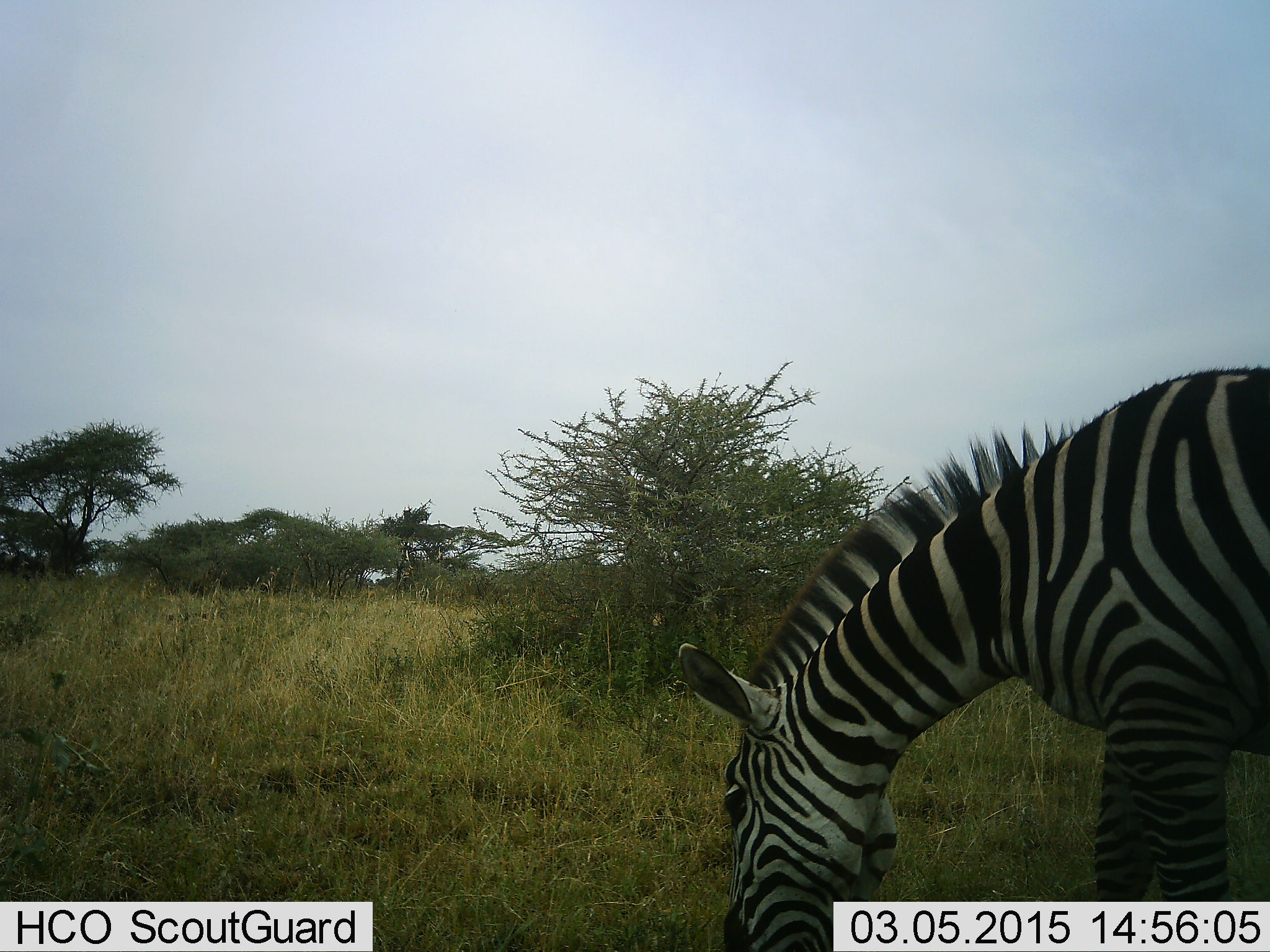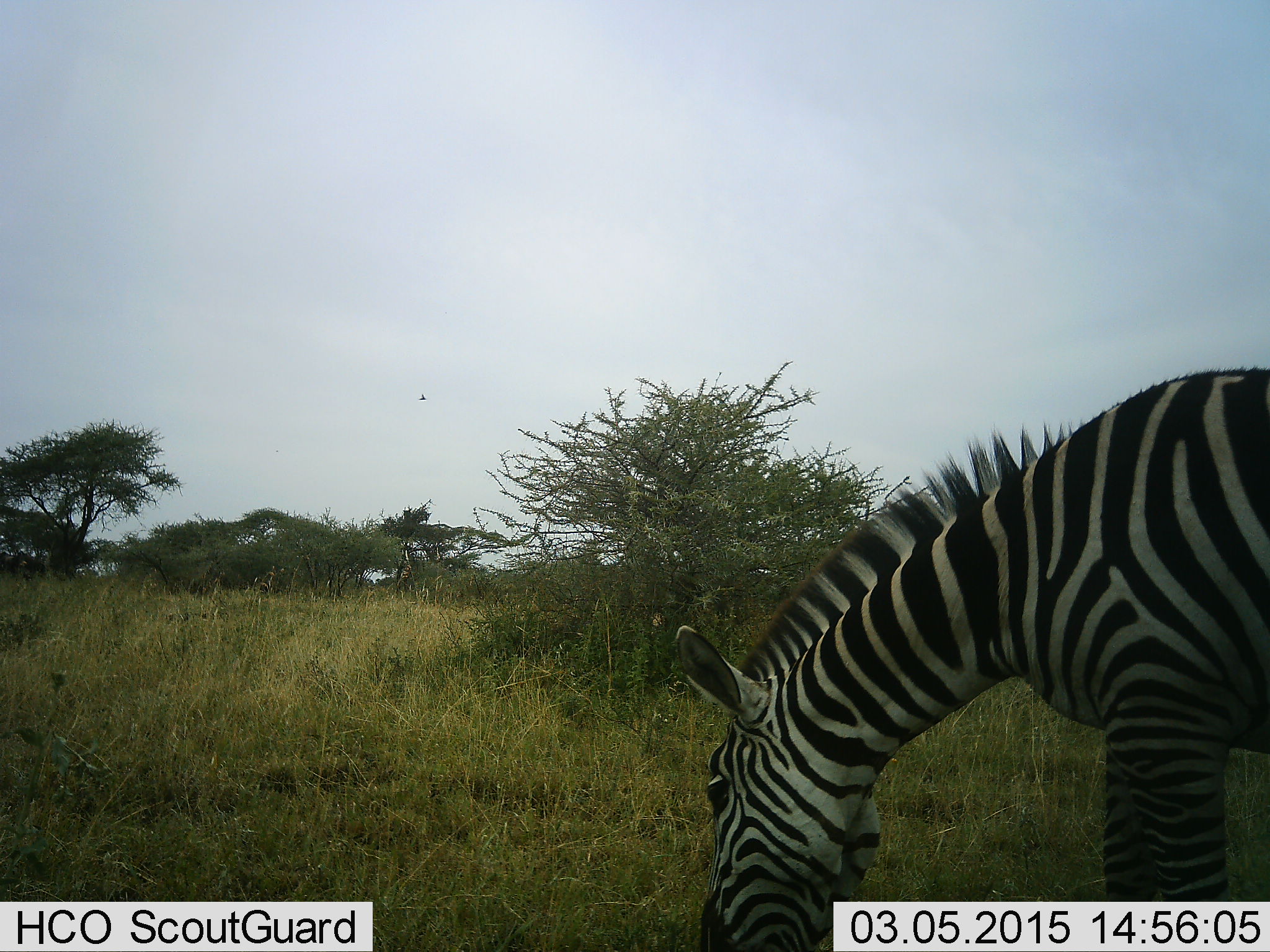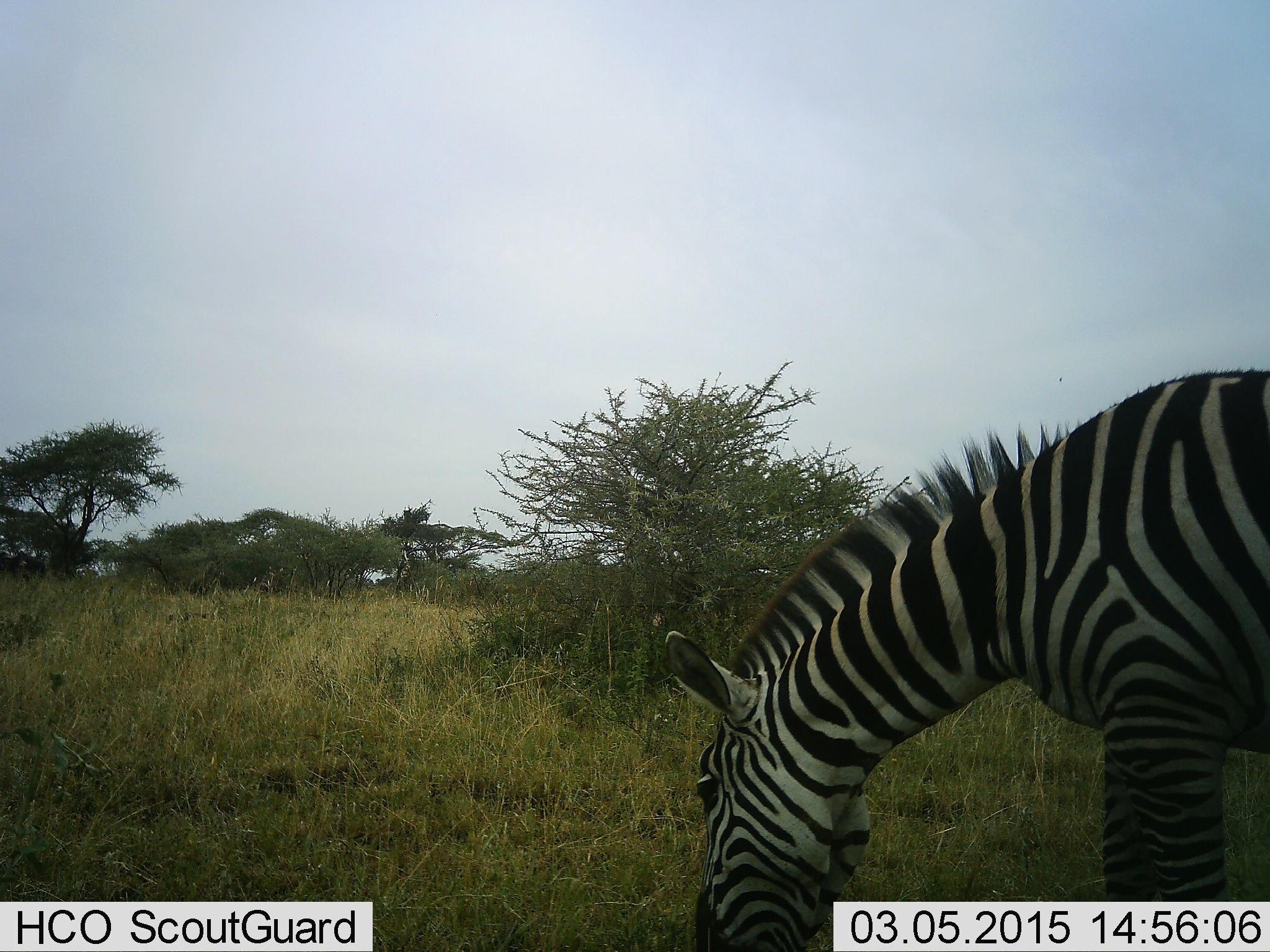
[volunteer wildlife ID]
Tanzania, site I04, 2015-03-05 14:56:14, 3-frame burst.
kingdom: Animalia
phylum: Chordata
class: Mammalia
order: Perissodactyla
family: Equidae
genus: Equus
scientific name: Equus quagga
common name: plains zebra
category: zebra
Zebra (plains zebra) (Equus quagga), count 1. Behavior (volunteer vote fractions): standing 8%, resting 0%, moving 0%, interacting 0%. Young present (vote fraction): 0%. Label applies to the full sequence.